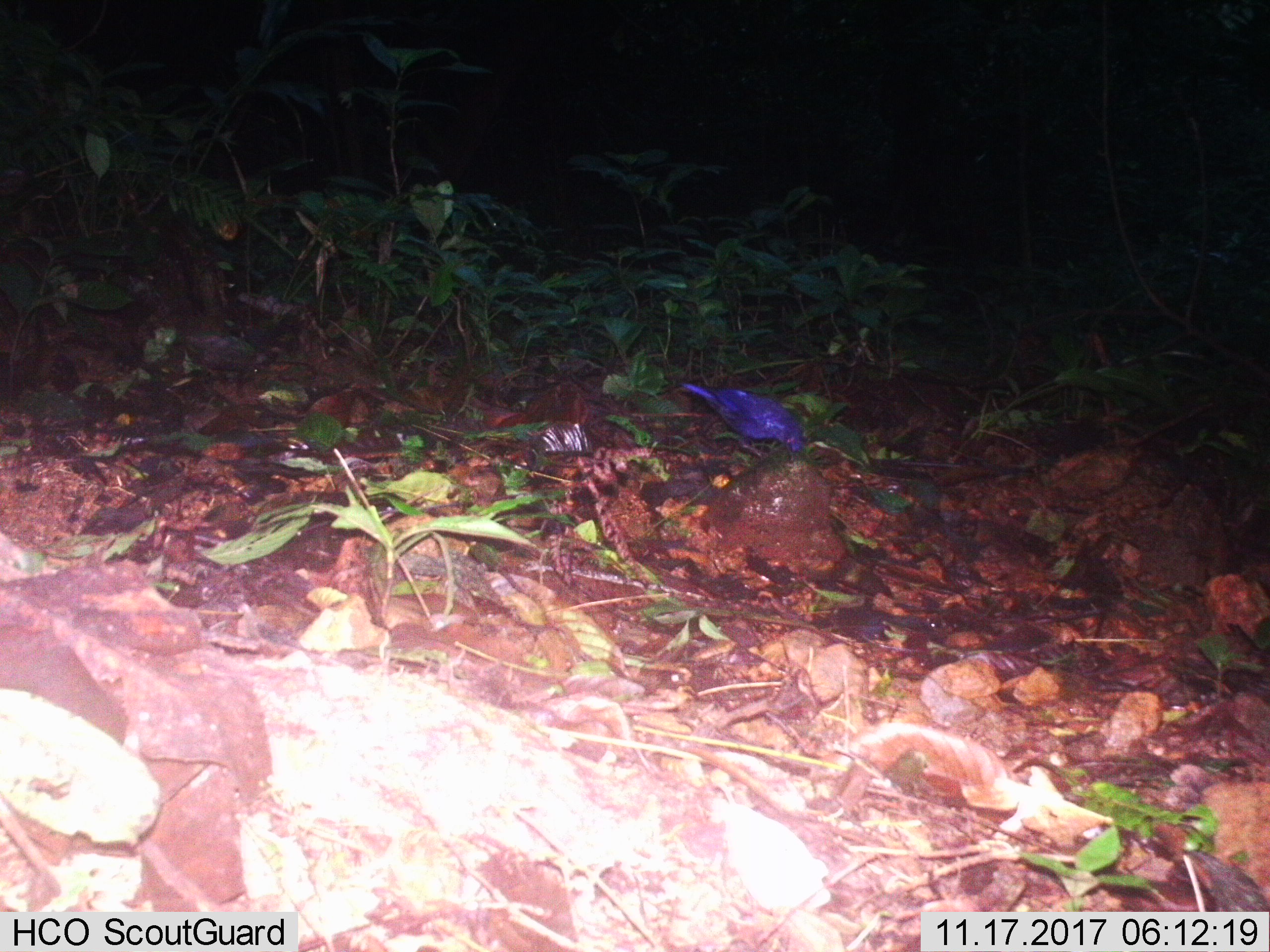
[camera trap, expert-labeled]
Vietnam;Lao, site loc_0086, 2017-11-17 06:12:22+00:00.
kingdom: Animalia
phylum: Chordata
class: Aves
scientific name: Aves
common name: bird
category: unidentified bird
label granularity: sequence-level